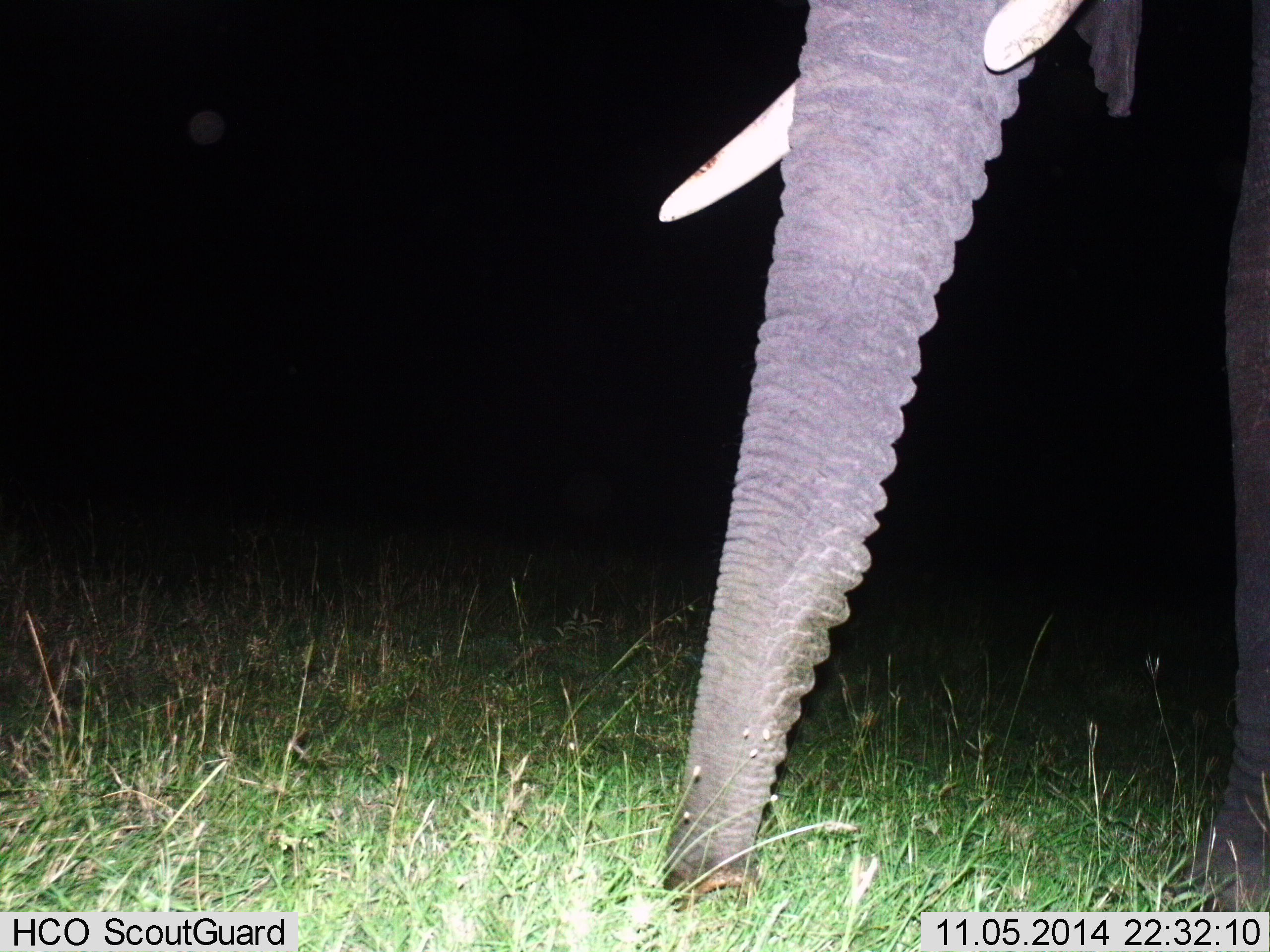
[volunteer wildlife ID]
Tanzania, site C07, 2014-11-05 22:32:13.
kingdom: Animalia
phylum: Chordata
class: Mammalia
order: Proboscidea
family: Elephantidae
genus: Loxodonta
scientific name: Loxodonta africana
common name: african bush elephant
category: elephant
Elephant (african bush elephant) (Loxodonta africana), count 1. Behavior (volunteer vote fractions): standing 70%, resting 0%, moving 0%, interacting 0%. Young present (vote fraction): 0%. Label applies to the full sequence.